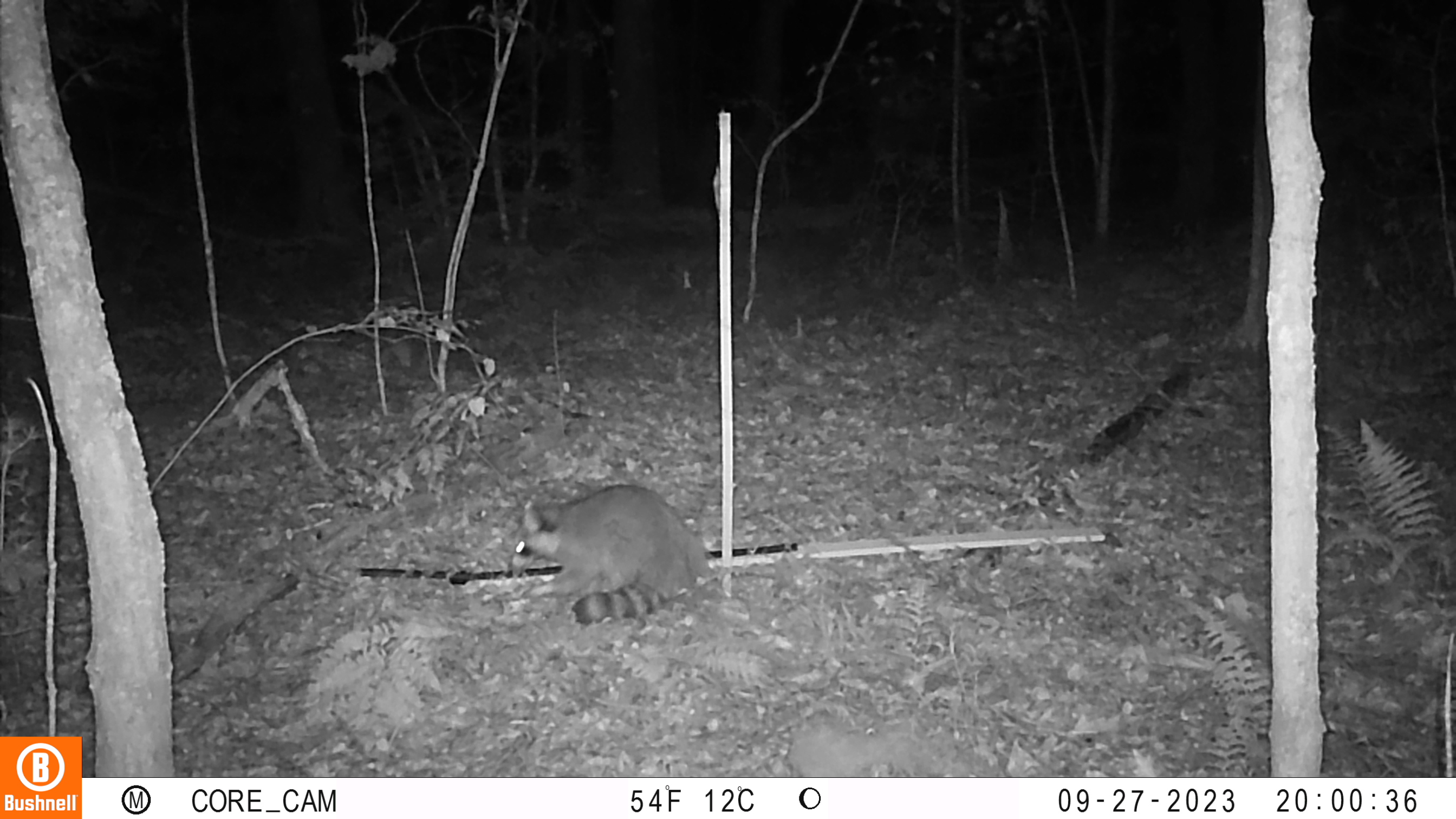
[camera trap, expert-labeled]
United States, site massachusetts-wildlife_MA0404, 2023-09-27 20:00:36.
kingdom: Animalia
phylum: Chordata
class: Mammalia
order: Carnivora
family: Procyonidae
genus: Procyon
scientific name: Procyon lotor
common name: raccoon